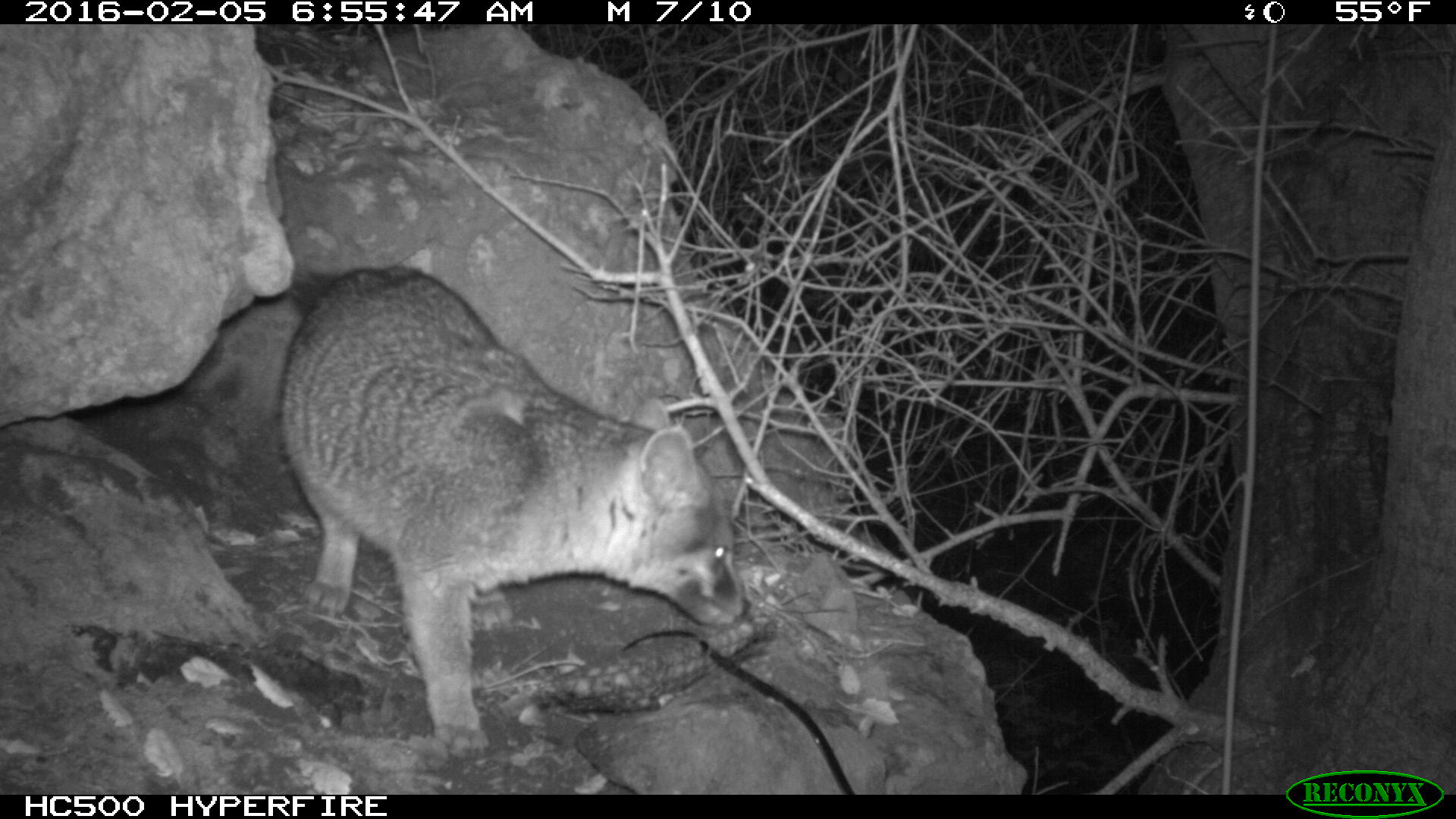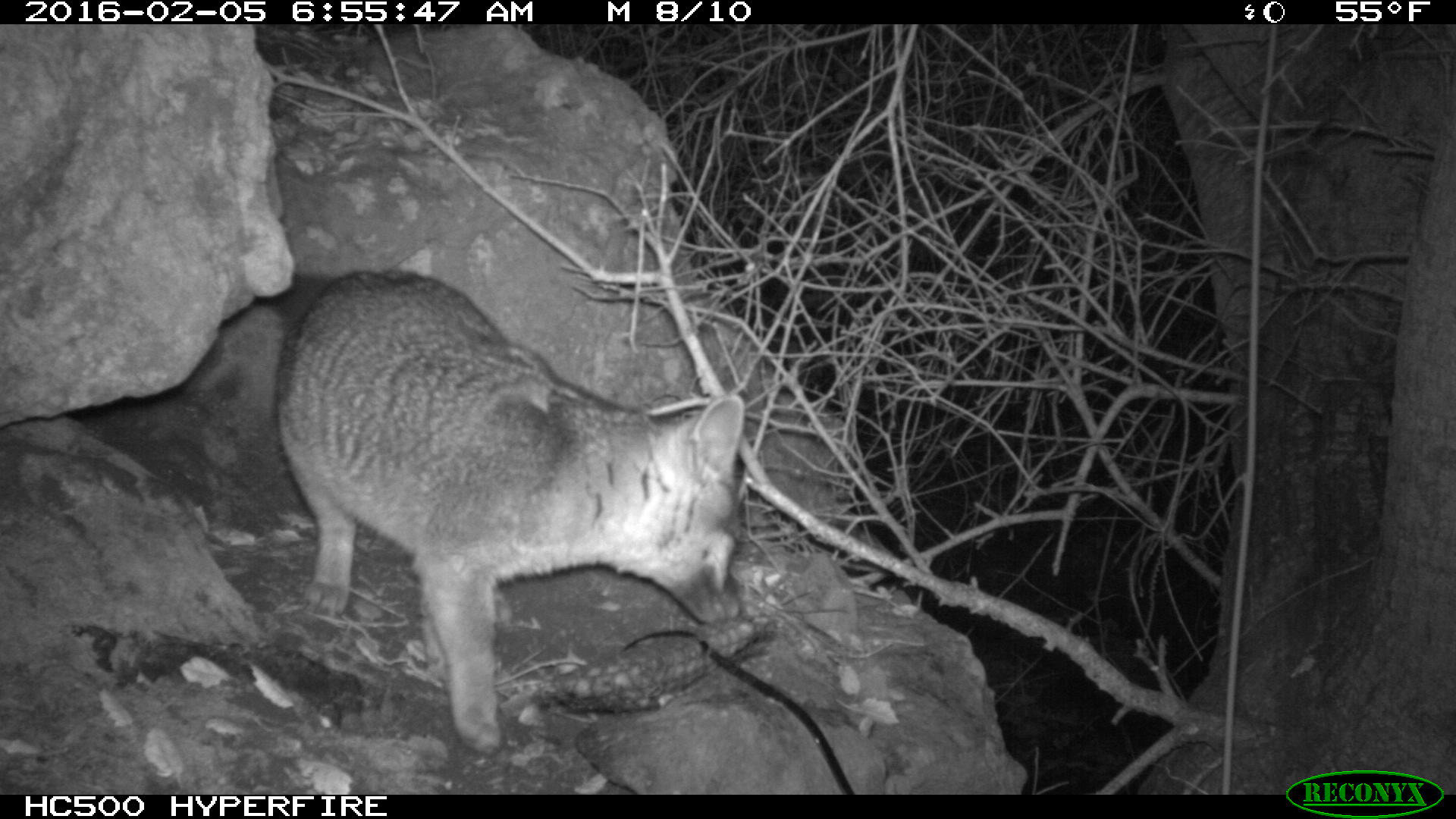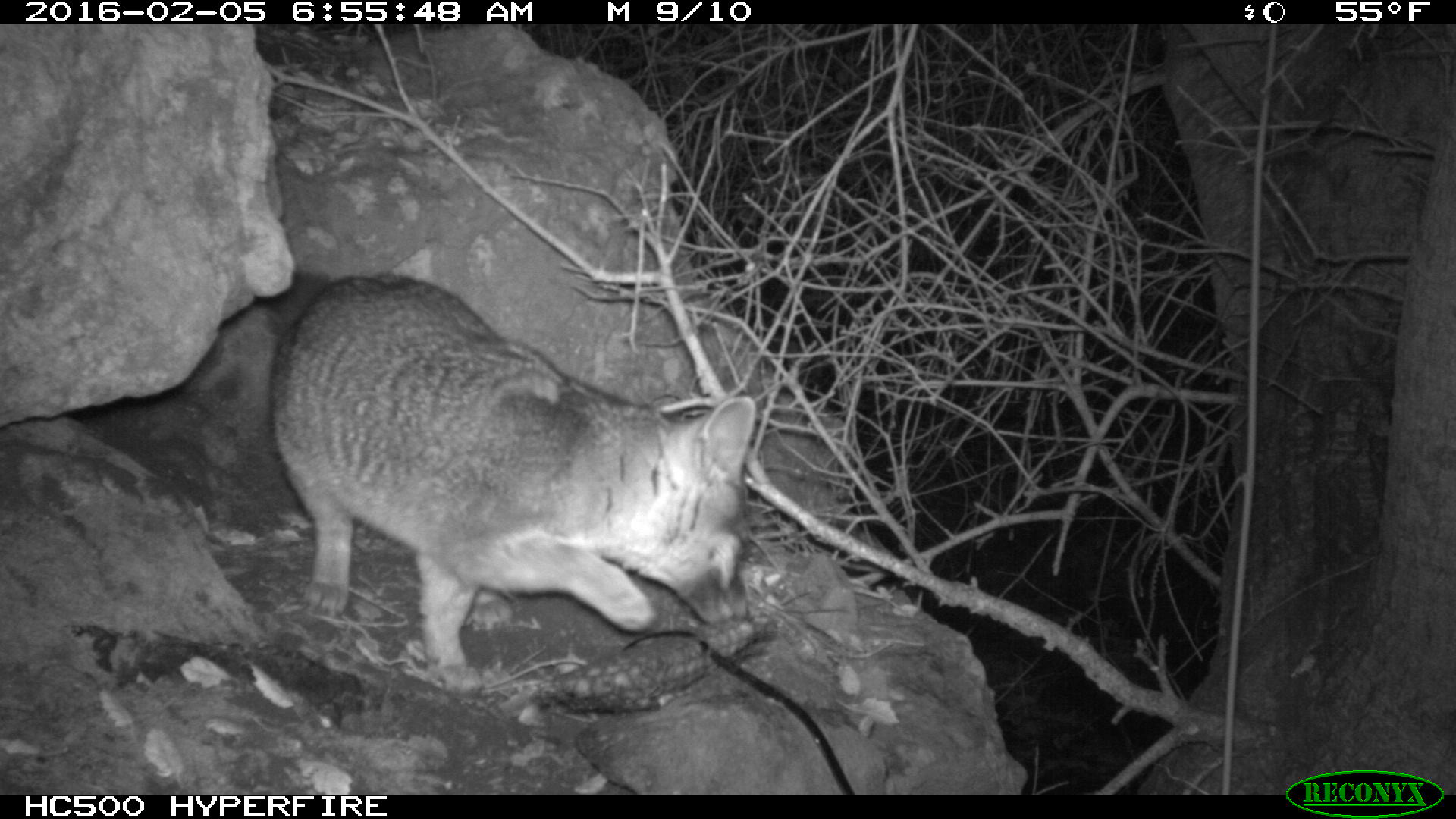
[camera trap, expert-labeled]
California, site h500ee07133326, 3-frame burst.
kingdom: Animalia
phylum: Chordata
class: Mammalia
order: Carnivora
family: Canidae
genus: Urocyon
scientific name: Urocyon littoralis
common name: island fox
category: fox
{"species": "fox (island fox) (Urocyon littoralis)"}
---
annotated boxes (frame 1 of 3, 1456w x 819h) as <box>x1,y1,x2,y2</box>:
fox: <box>275,259,753,761</box>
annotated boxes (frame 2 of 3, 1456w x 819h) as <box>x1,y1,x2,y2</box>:
fox: <box>256,268,746,753</box>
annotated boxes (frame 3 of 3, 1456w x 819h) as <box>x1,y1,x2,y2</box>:
fox: <box>263,267,755,702</box>